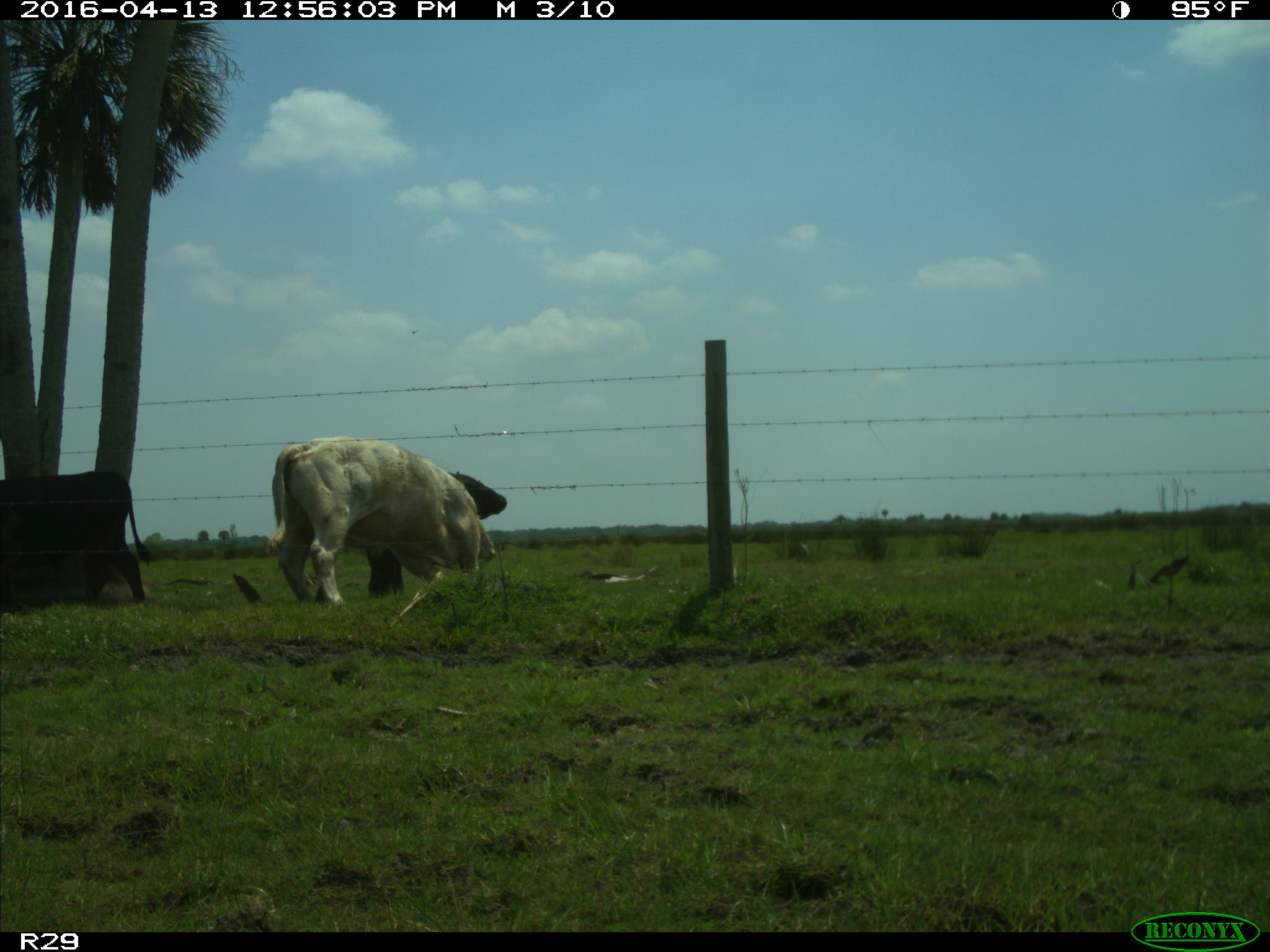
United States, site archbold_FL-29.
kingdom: Animalia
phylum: Chordata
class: Mammalia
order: Artiodactyla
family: Bovidae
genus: Bos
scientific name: Bos taurus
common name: domestic cow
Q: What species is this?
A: Bos taurus (domestic cow).